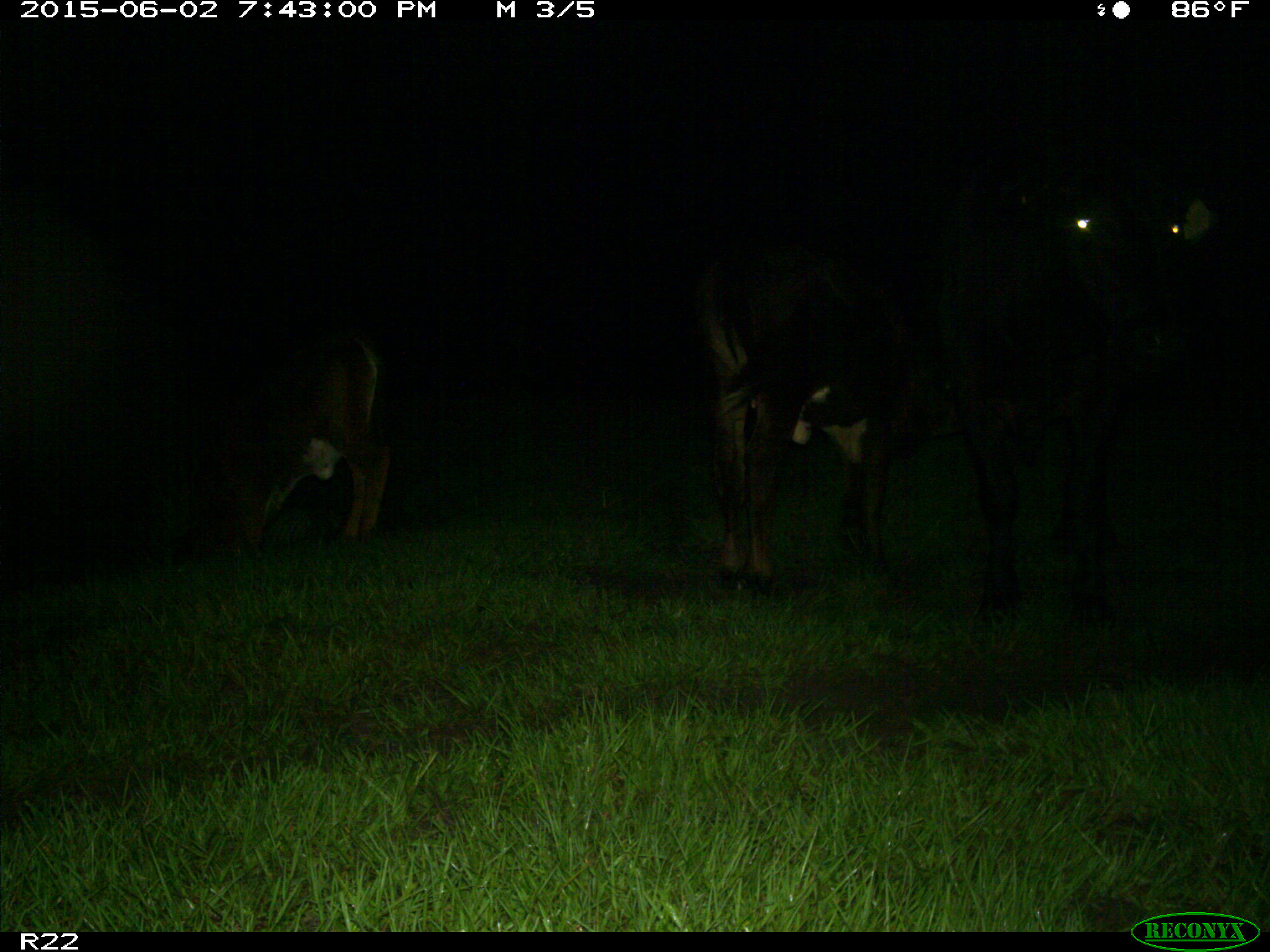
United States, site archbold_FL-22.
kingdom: Animalia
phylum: Chordata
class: Mammalia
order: Artiodactyla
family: Bovidae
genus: Bos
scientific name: Bos taurus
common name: domestic cow